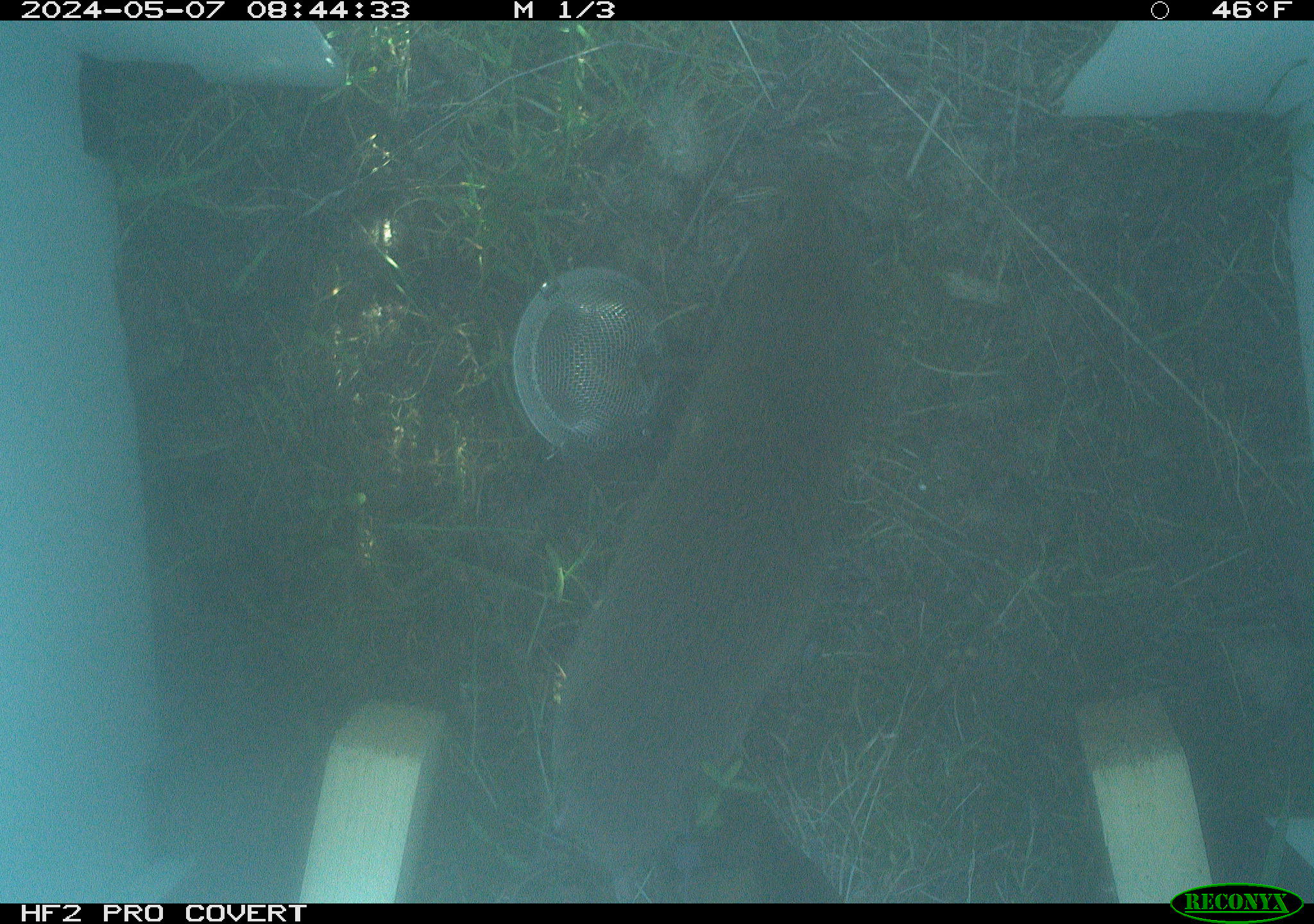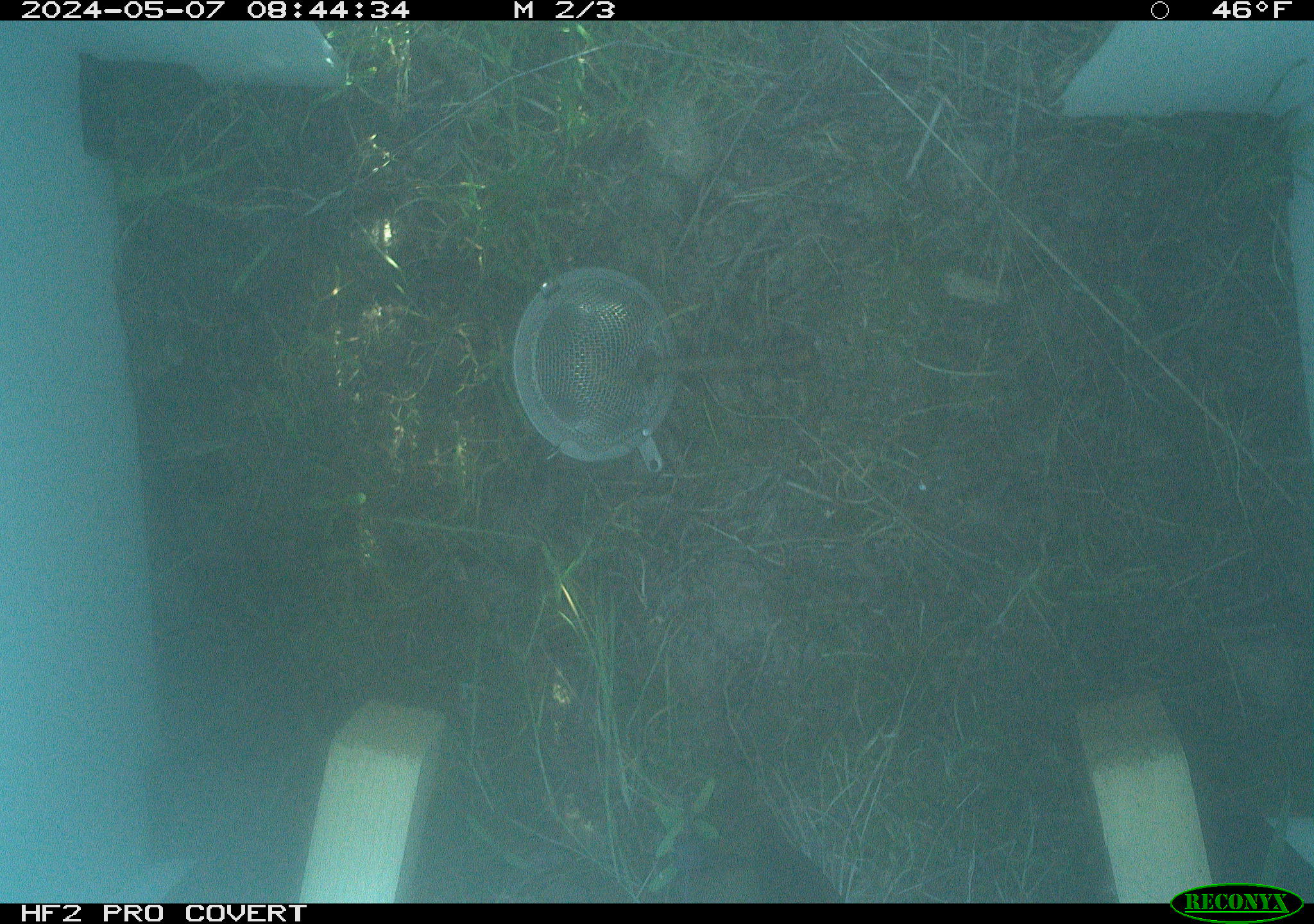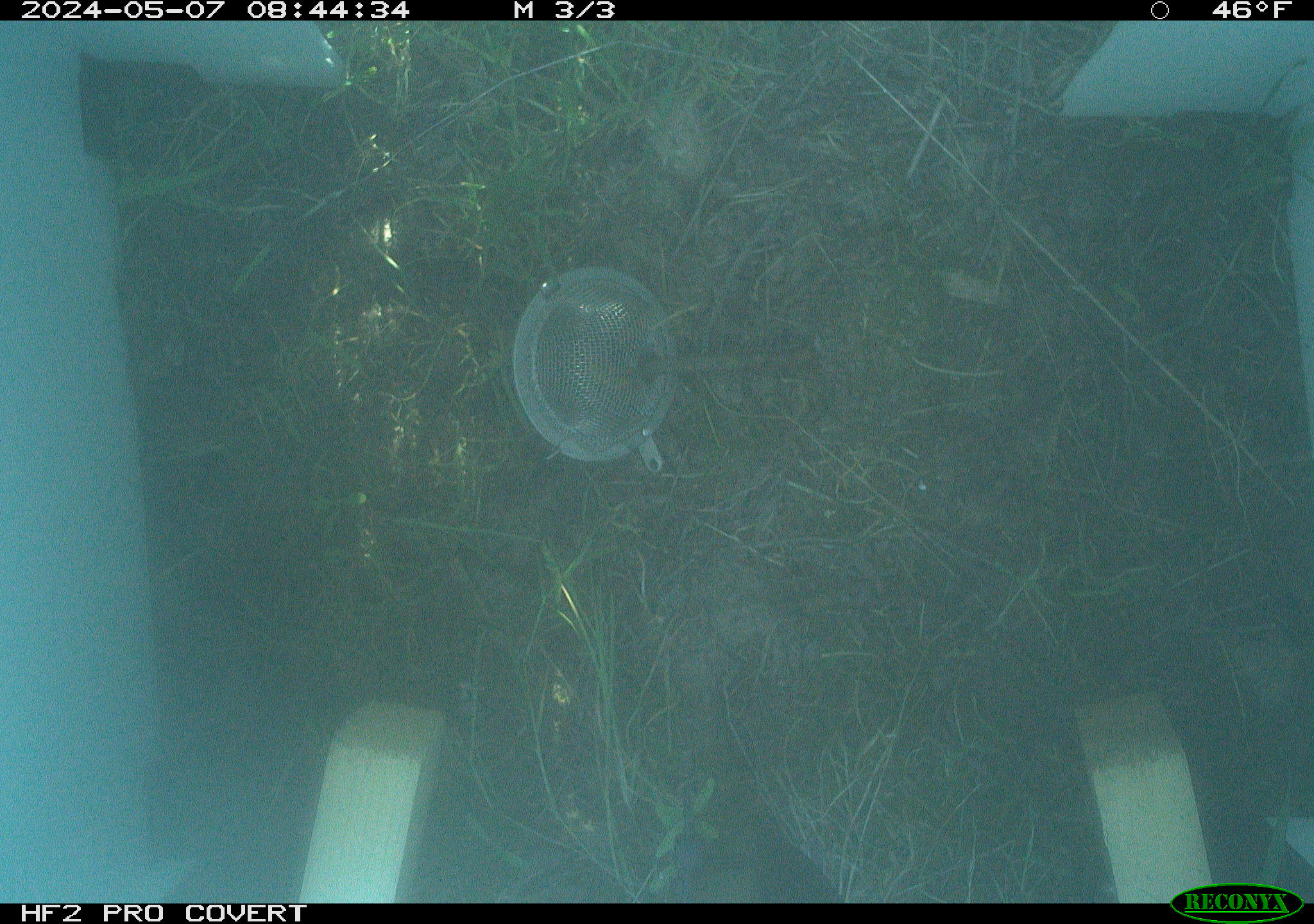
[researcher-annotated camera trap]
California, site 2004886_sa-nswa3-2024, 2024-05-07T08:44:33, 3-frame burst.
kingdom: Animalia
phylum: Chordata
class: Mammalia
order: Rodentia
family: Cricetidae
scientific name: Arvicolinae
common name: voles, lemmings, and muskrats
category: arvicolinae subfamily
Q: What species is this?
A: Arvicolinae subfamily (voles, lemmings, and muskrats) (Arvicolinae).